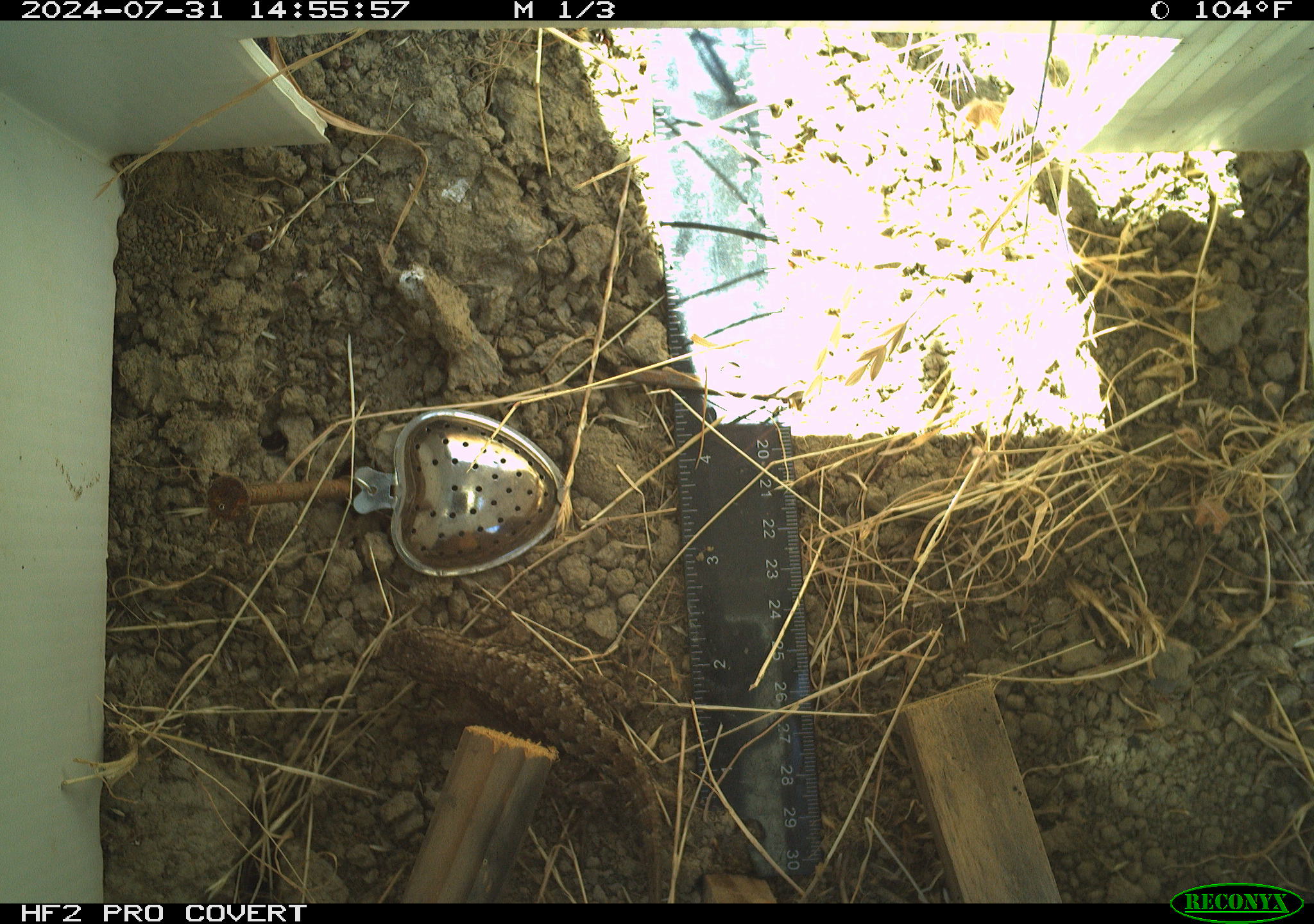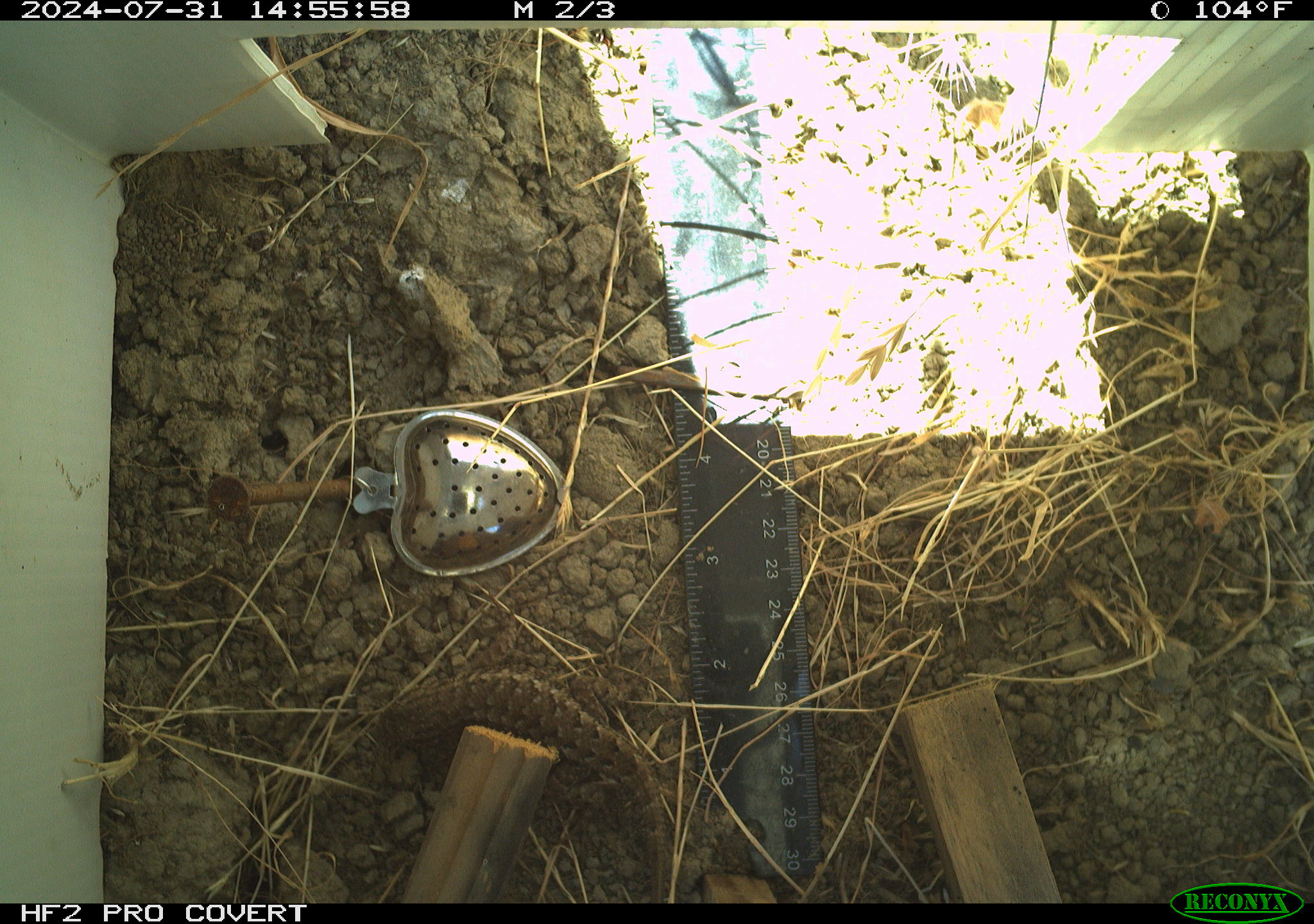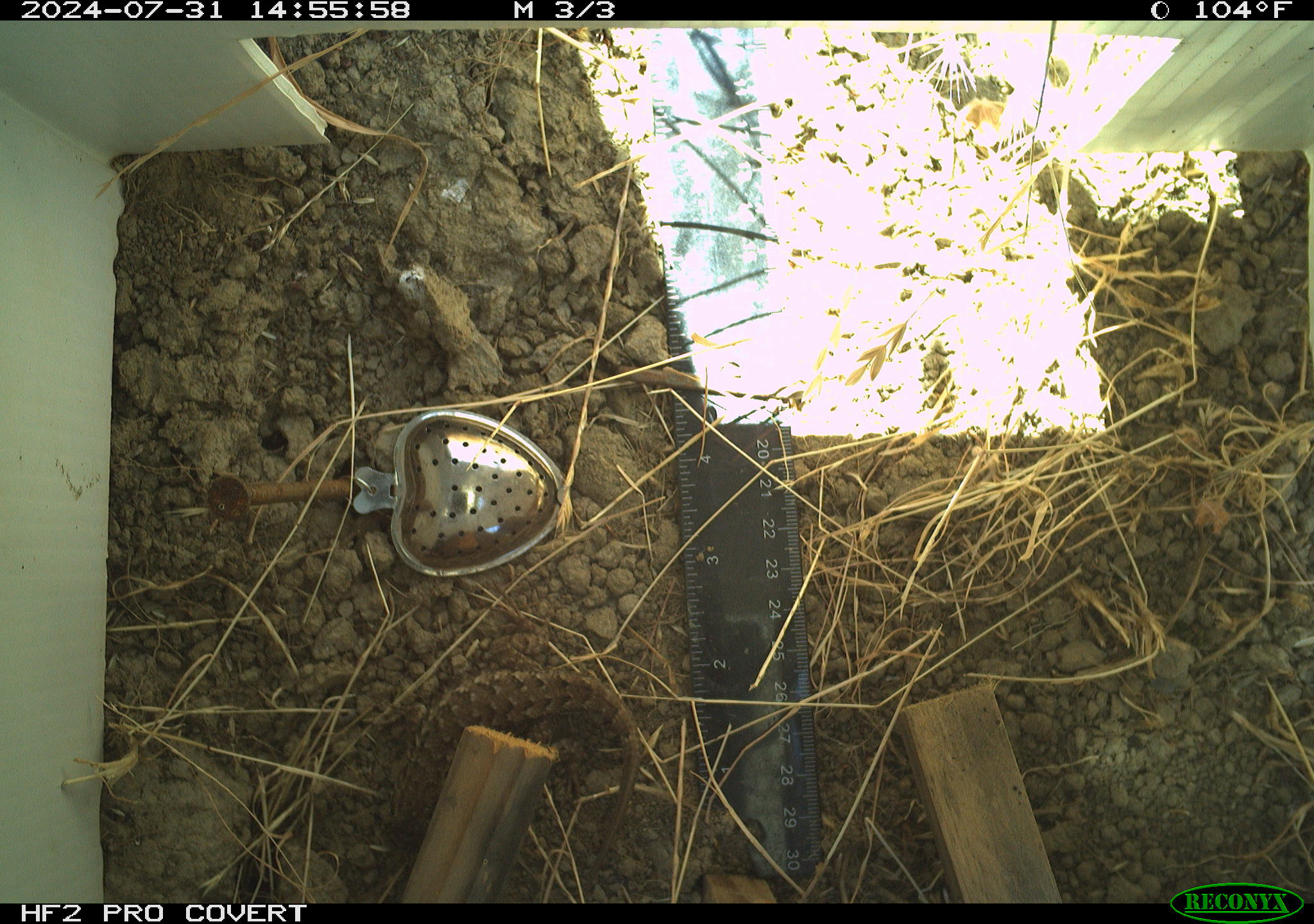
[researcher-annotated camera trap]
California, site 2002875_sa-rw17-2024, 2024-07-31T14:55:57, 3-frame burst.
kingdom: Animalia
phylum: Chordata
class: Reptilia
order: Squamata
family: Phrynosomatidae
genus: Sceloporus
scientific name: Sceloporus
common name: spiny lizards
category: sceloporus species